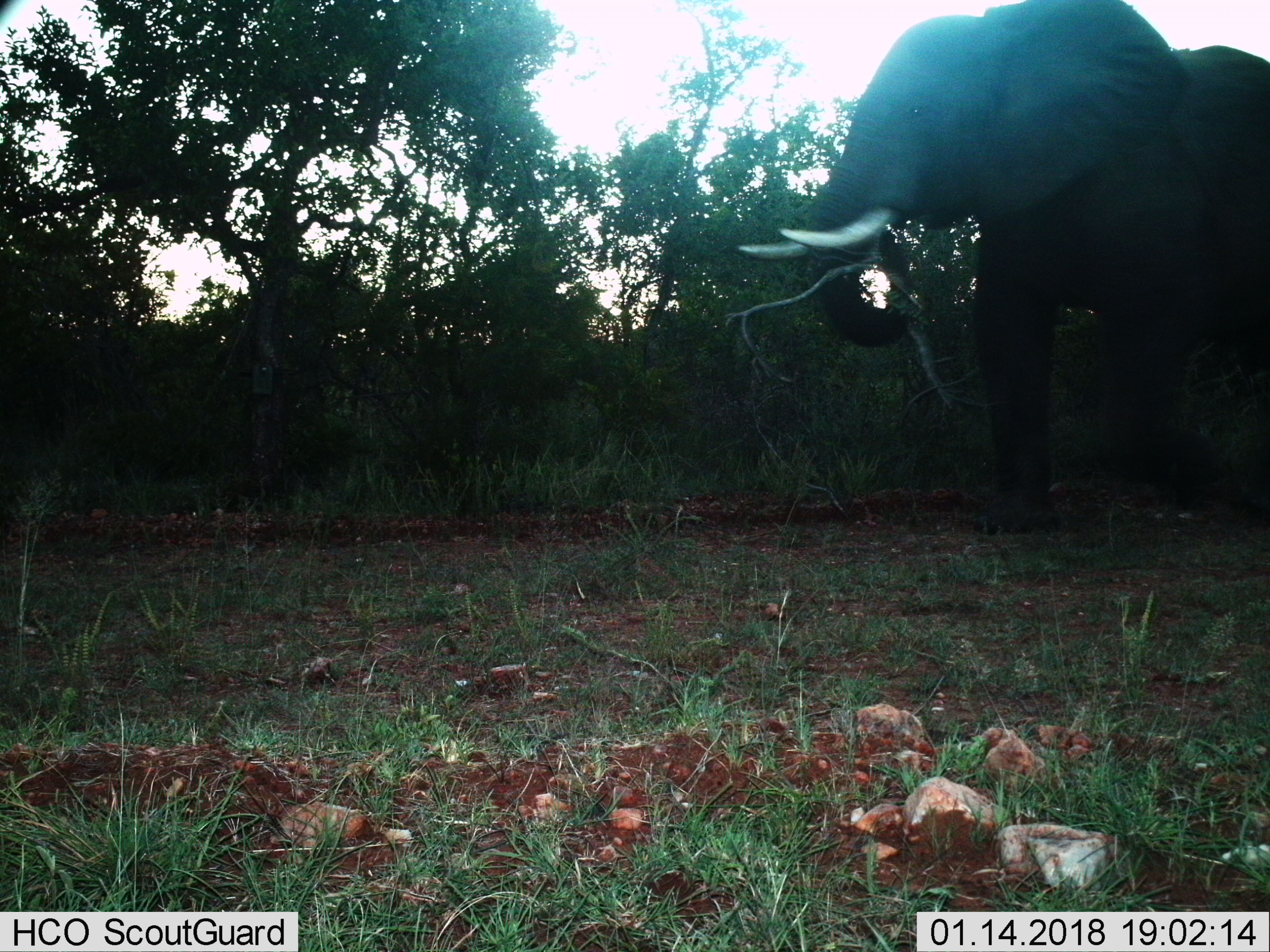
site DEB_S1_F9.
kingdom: Animalia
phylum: Chordata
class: Mammalia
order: Proboscidea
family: Elephantidae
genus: Loxodonta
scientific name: Loxodonta africana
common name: african bush elephant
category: elephant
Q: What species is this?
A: Elephant (african bush elephant) (Loxodonta africana).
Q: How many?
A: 1.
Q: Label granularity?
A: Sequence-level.